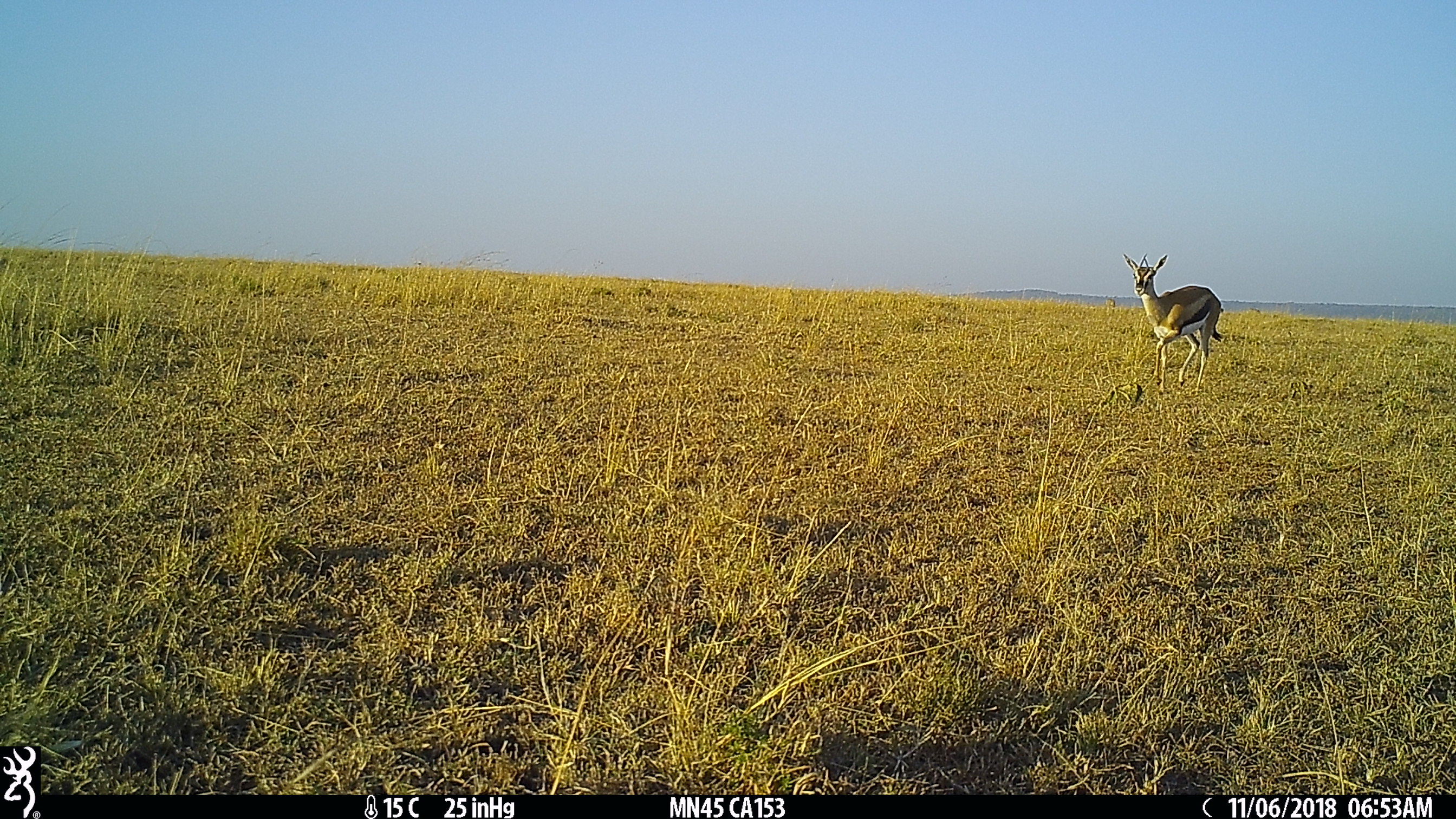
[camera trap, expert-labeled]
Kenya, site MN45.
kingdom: Animalia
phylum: Chordata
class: Mammalia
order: Artiodactyla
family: Bovidae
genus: Eudorcas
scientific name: Eudorcas thomsonii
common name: thomon's gazelle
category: gazelle thomsons